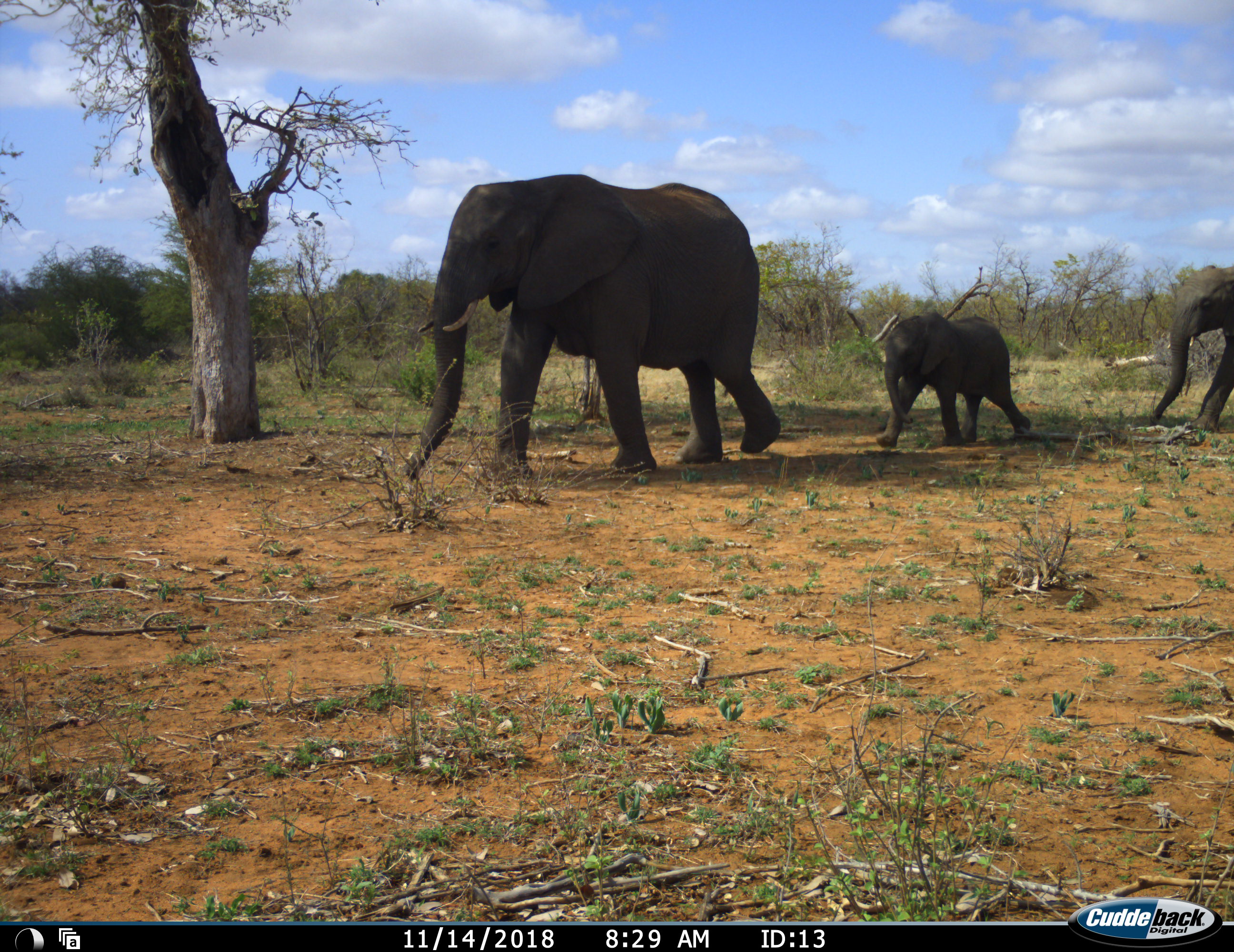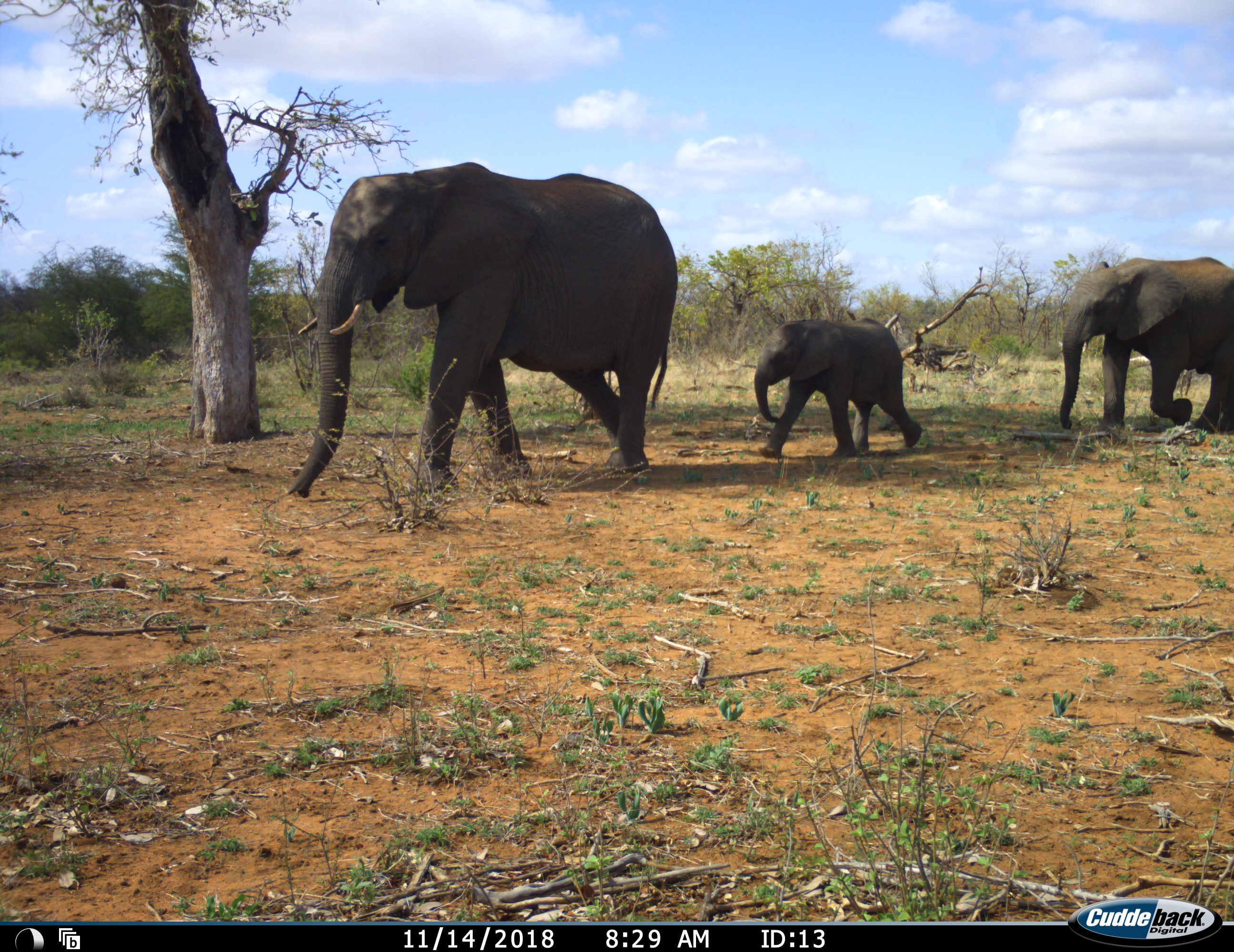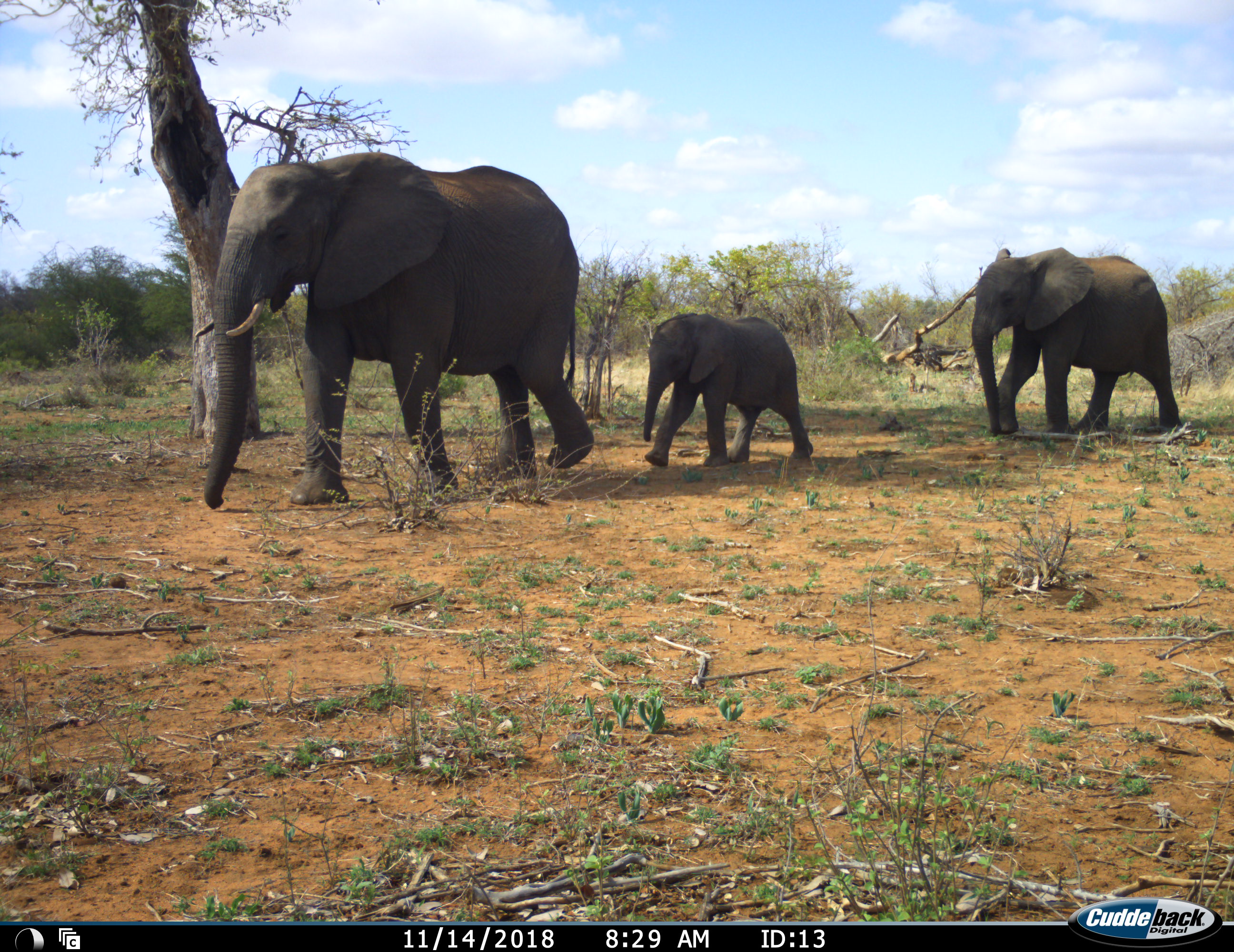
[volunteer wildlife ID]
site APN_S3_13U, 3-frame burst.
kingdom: Animalia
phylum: Chordata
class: Mammalia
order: Proboscidea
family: Elephantidae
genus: Loxodonta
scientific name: Loxodonta africana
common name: african bush elephant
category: elephant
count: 3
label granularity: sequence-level